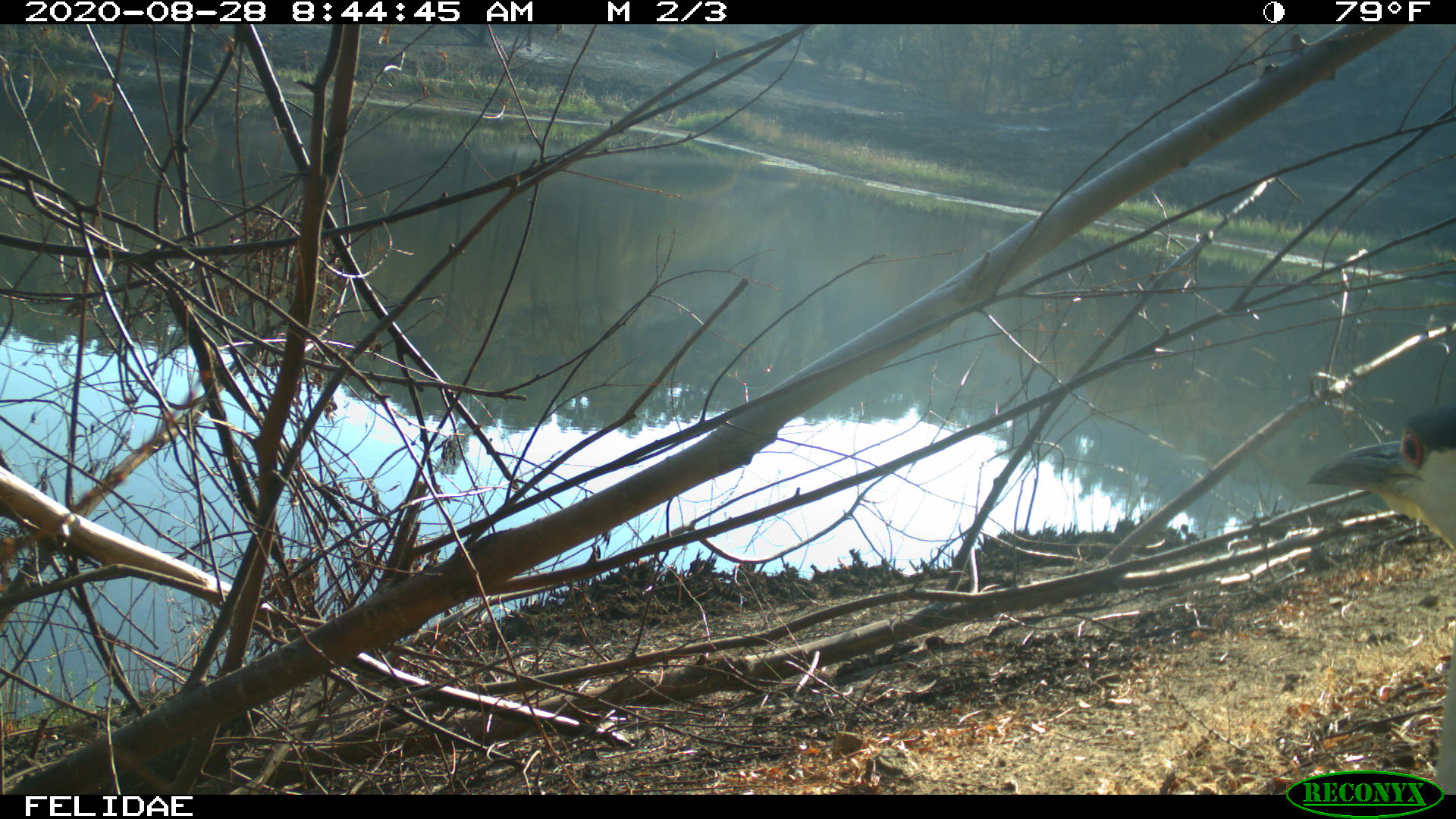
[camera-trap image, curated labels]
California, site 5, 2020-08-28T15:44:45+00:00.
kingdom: Animalia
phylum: Chordata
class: Aves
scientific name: Aves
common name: bird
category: unknown bird